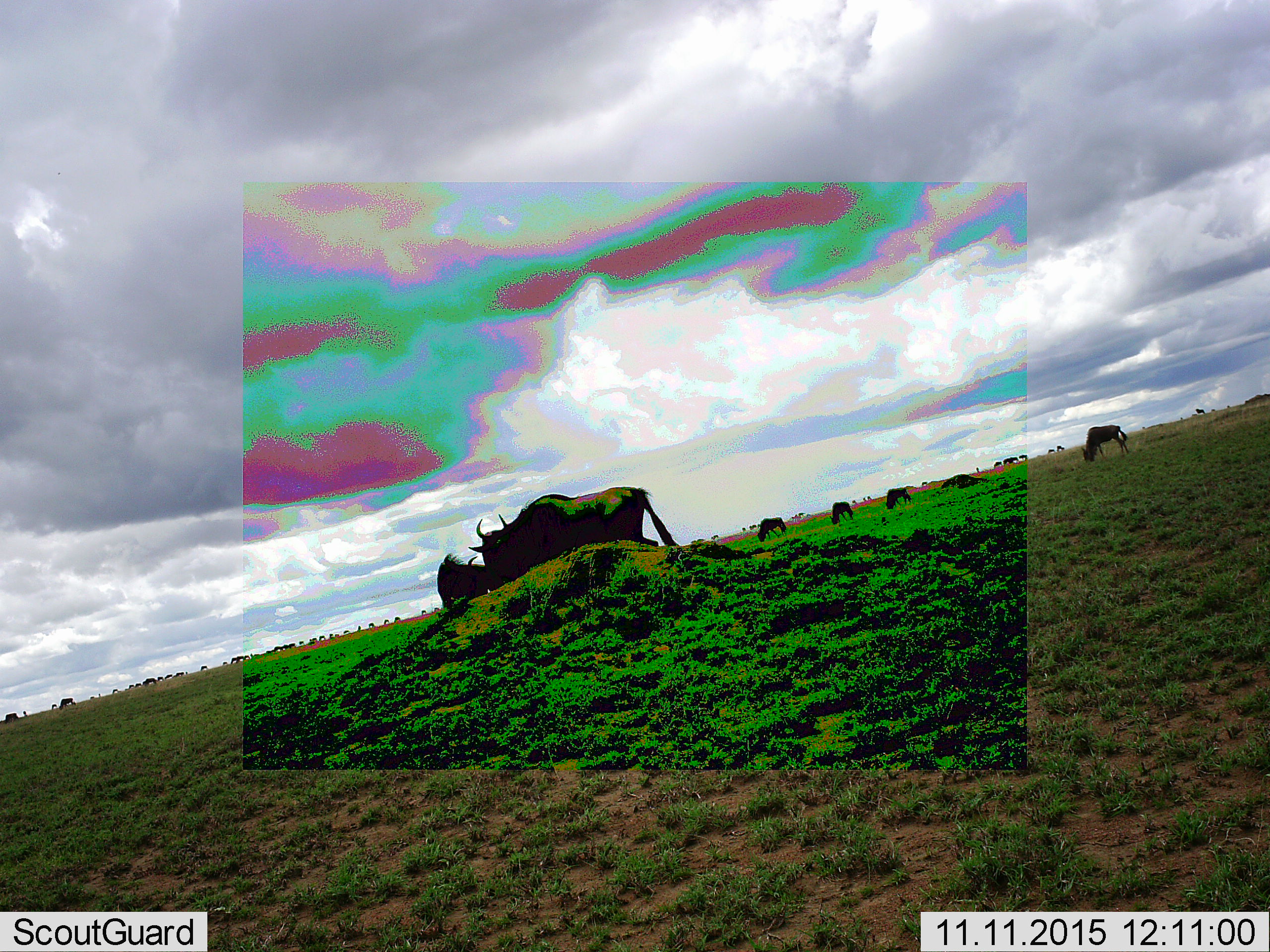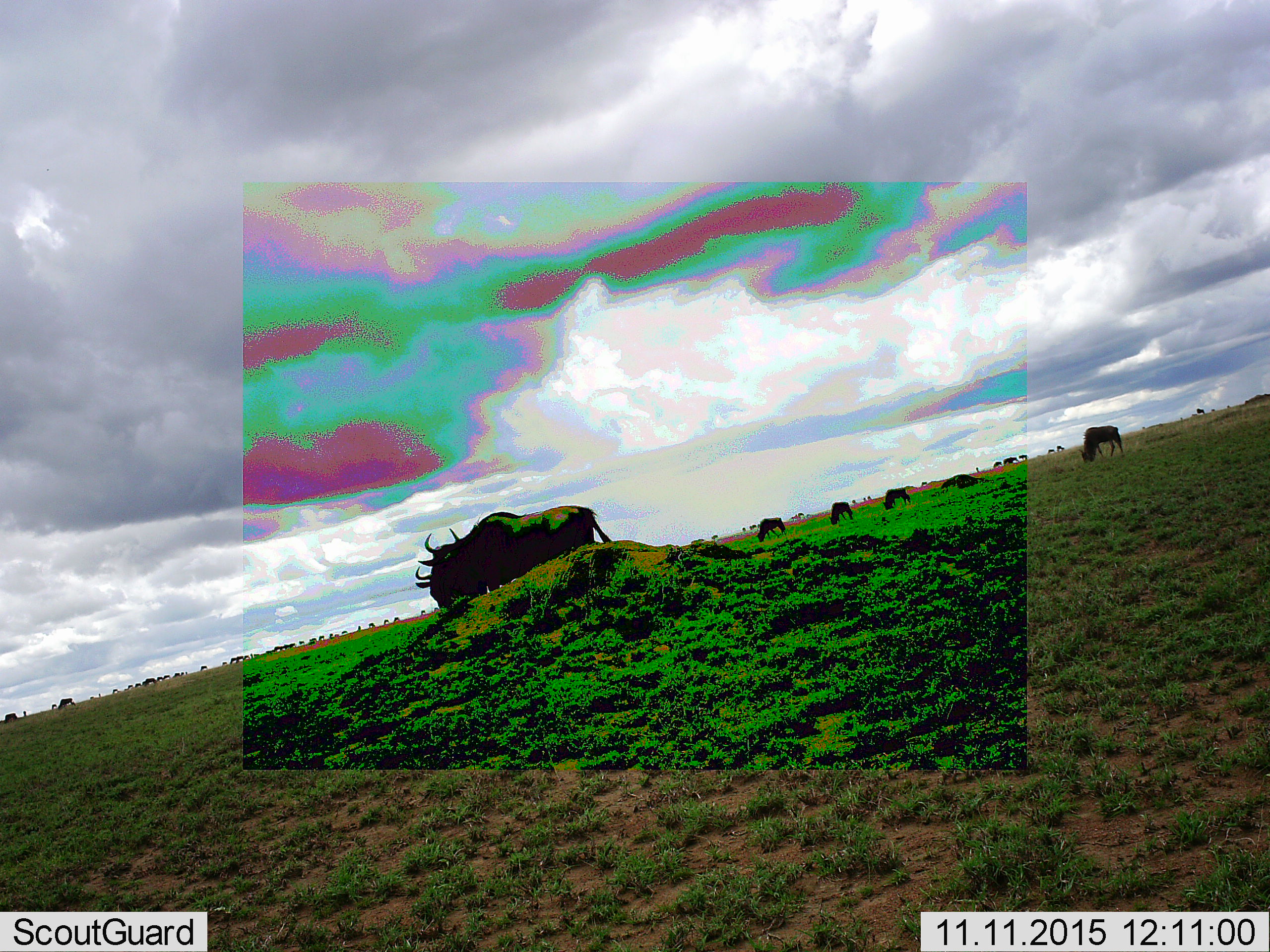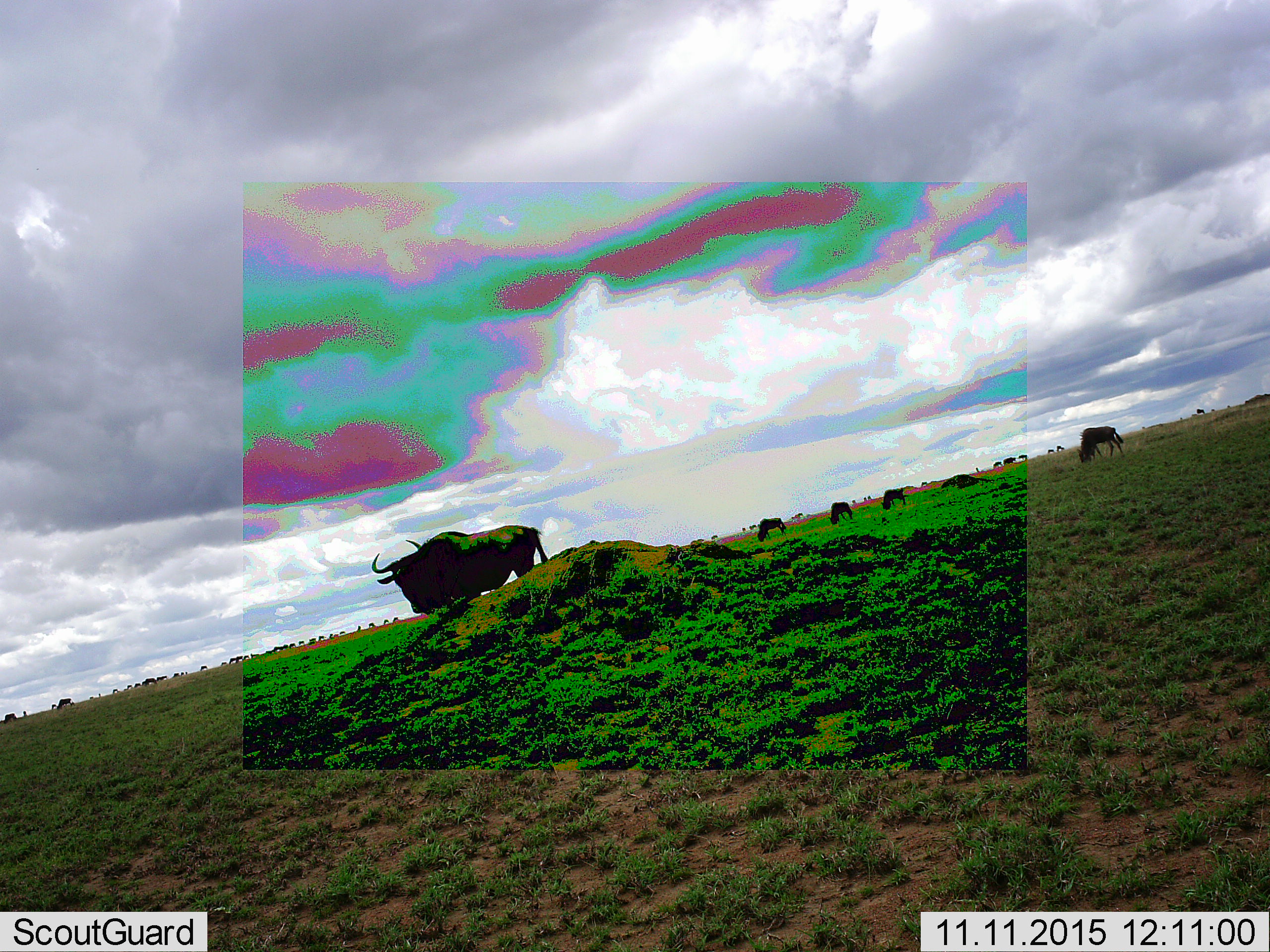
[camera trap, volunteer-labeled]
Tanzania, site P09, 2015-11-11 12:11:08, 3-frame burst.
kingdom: Animalia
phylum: Chordata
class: Mammalia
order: Artiodactyla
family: Bovidae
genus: Connochaetes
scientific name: Connochaetes taurinus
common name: blue wildebeest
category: wildebeest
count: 11-50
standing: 29%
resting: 14%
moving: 100%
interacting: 14%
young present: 0%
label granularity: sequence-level